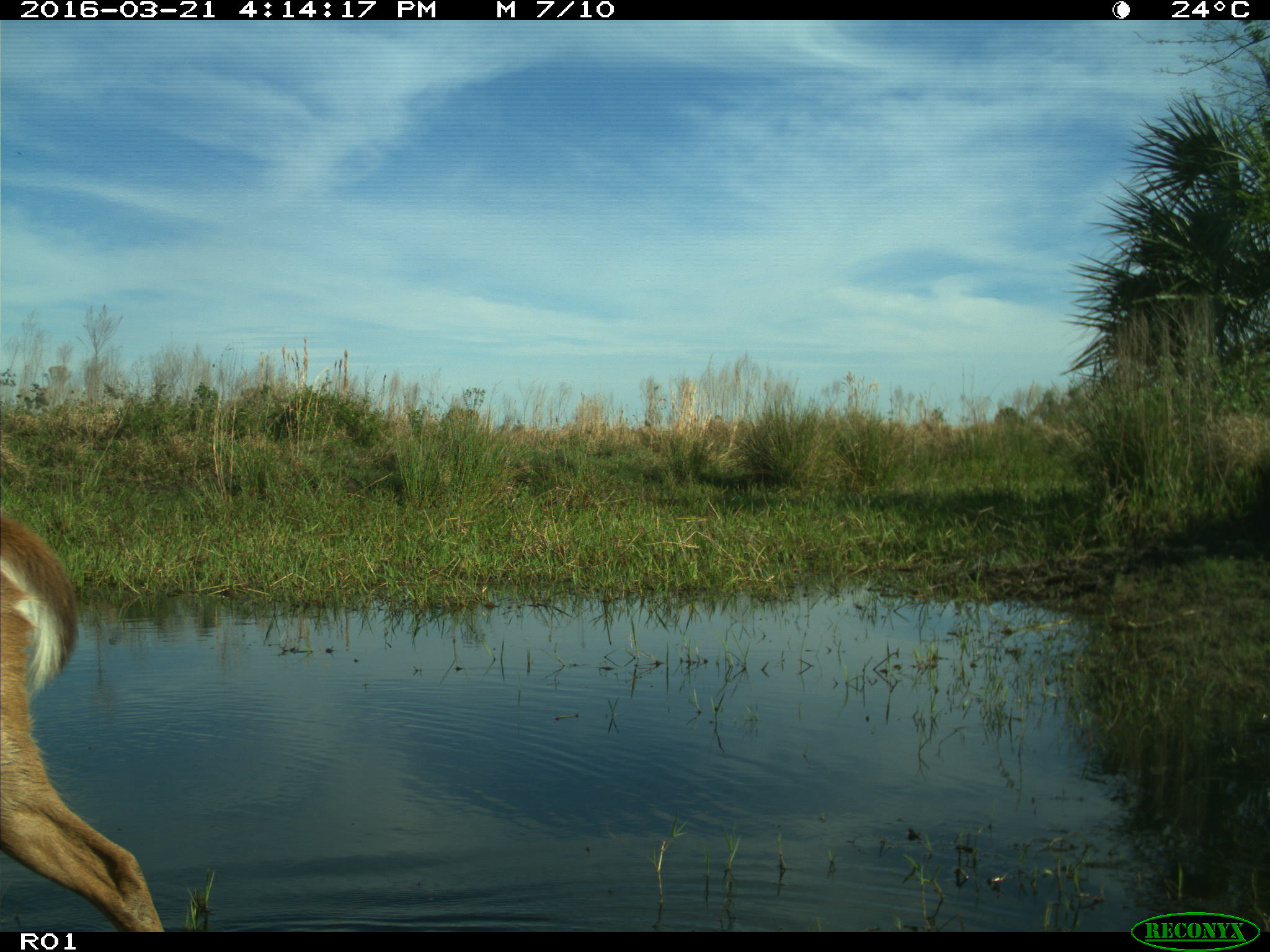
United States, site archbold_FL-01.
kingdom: Animalia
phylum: Chordata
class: Mammalia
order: Artiodactyla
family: Cervidae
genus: Odocoileus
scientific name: Odocoileus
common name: deer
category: unidentified deer